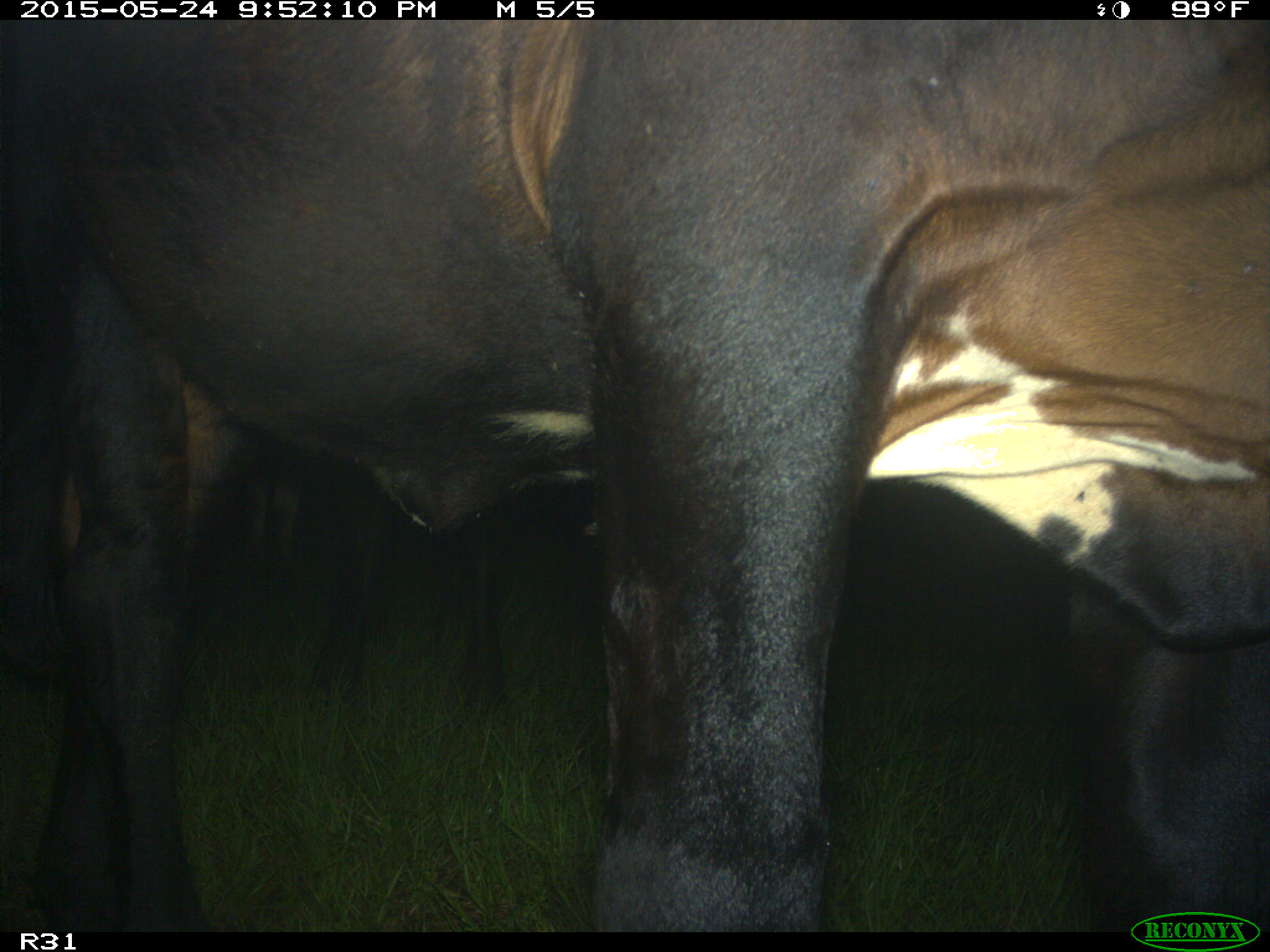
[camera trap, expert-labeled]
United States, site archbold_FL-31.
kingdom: Animalia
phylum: Chordata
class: Mammalia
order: Artiodactyla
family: Bovidae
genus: Bos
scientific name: Bos taurus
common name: domestic cow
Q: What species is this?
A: Bos taurus (domestic cow).